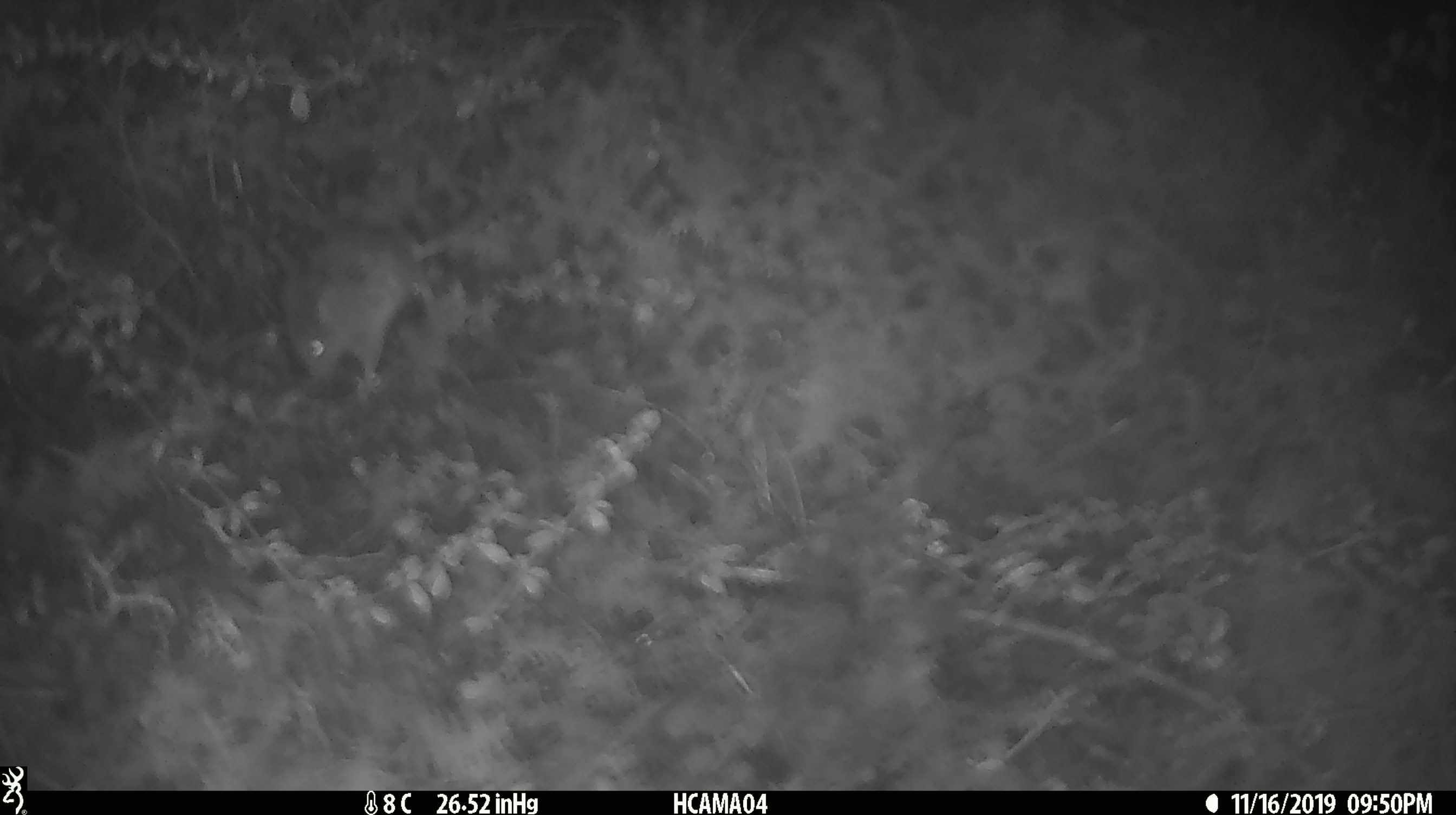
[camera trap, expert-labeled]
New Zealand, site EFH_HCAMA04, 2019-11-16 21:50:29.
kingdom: Animalia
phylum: Chordata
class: Mammalia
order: Rodentia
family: Muridae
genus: Mus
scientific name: Mus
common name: mouse